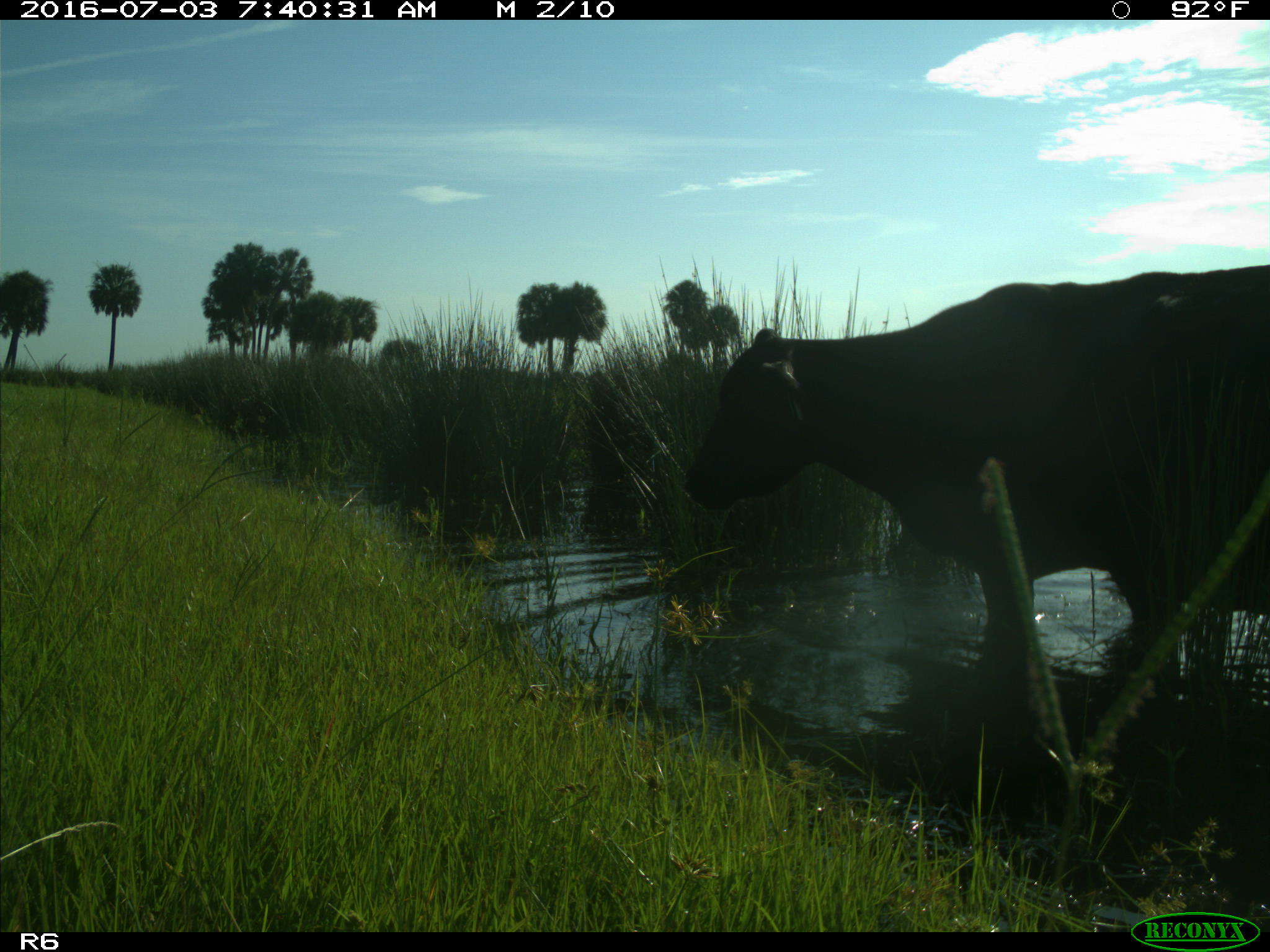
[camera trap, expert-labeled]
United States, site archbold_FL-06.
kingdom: Animalia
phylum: Chordata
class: Mammalia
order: Artiodactyla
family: Bovidae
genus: Bos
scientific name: Bos taurus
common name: domestic cow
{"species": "Bos taurus (domestic cow)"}